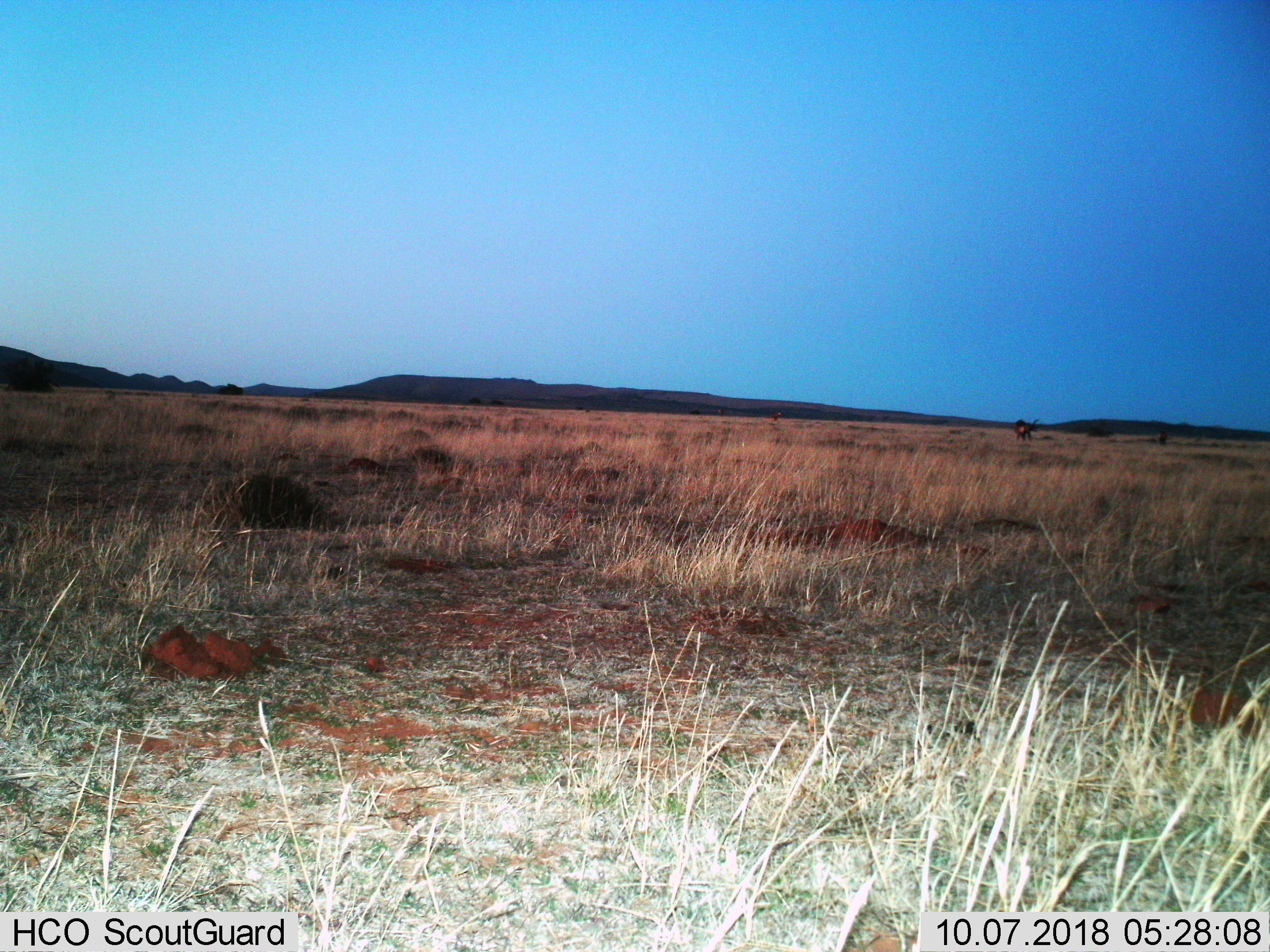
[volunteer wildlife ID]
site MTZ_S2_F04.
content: unidentified animal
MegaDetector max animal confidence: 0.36